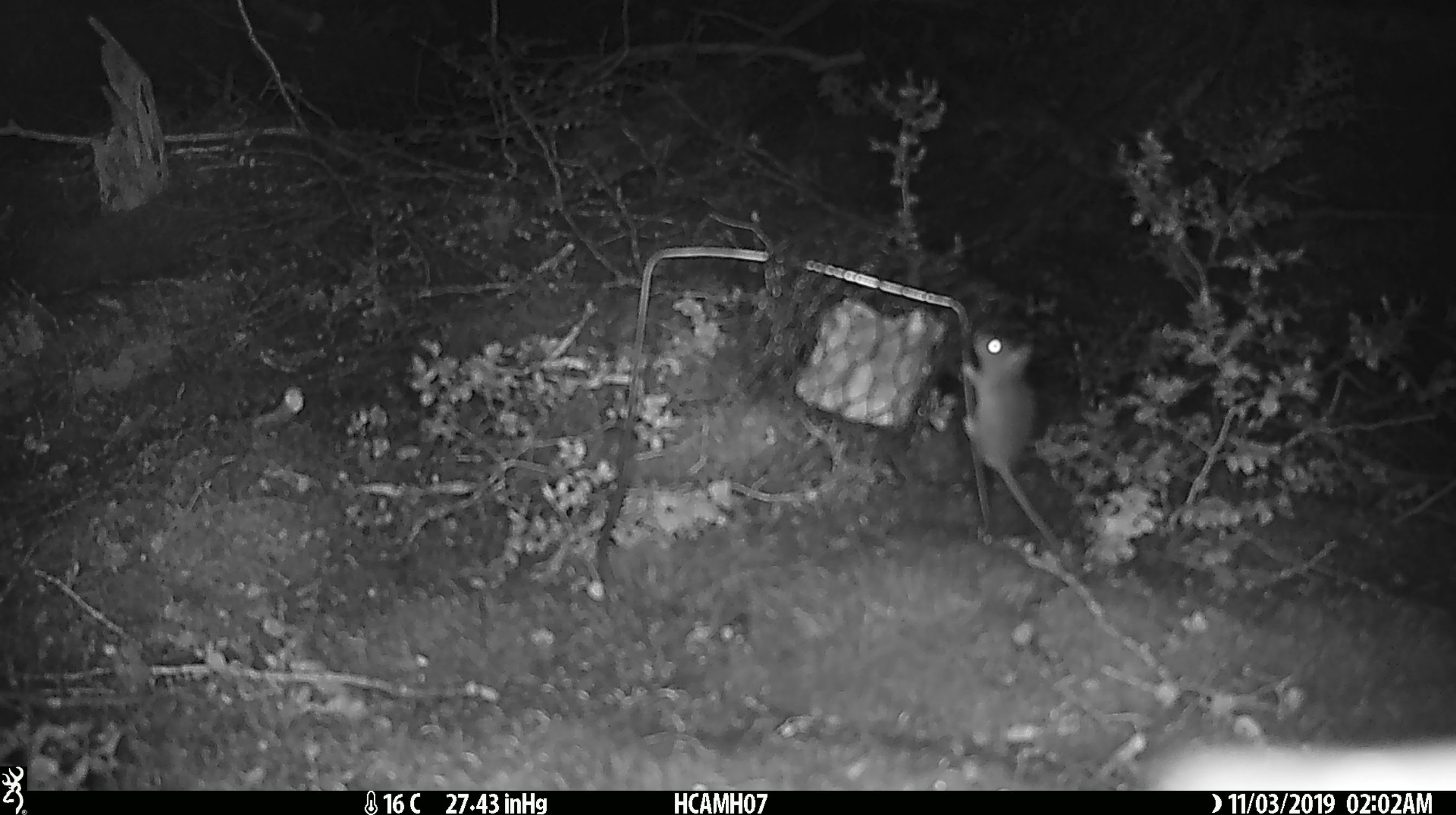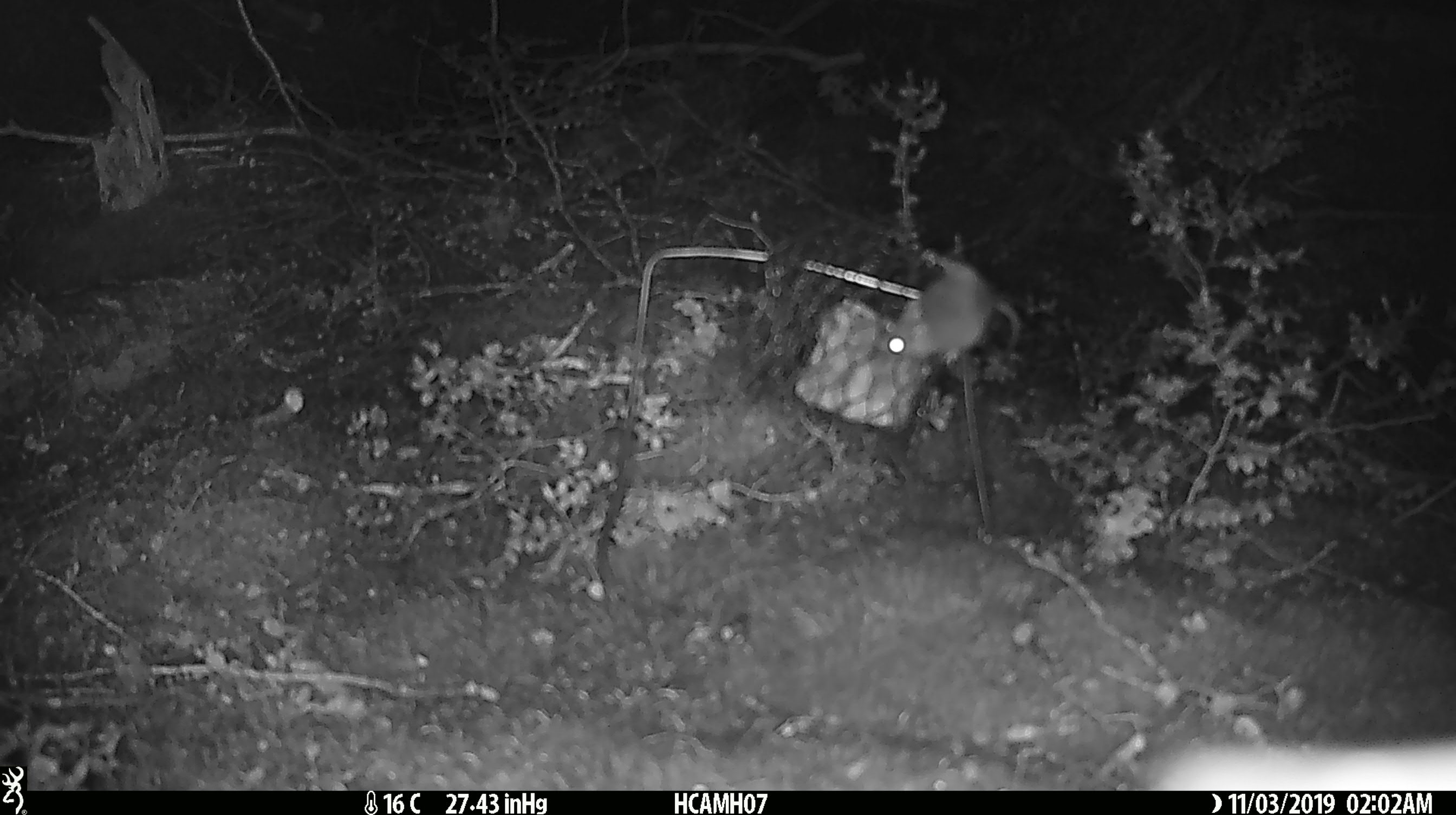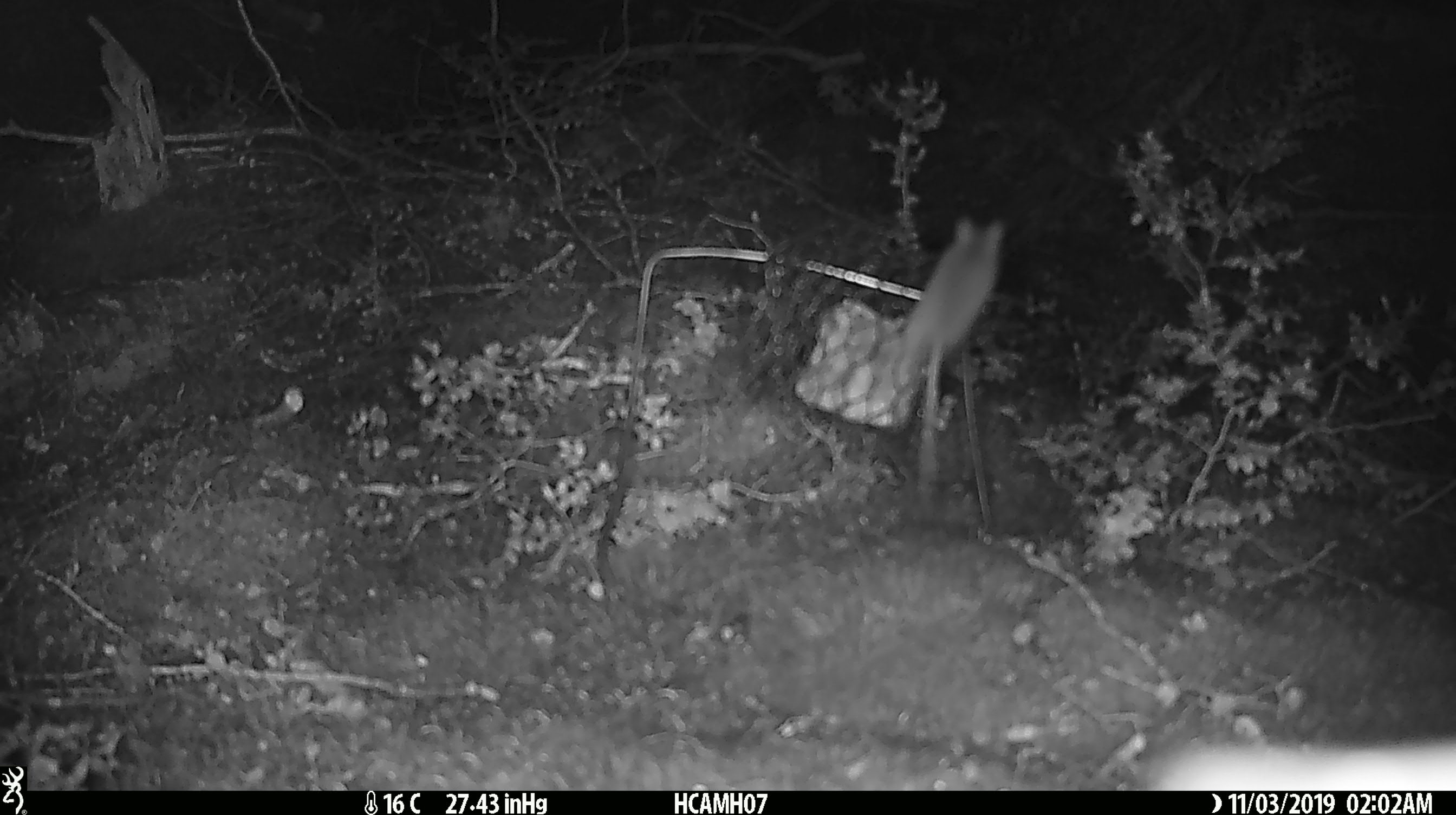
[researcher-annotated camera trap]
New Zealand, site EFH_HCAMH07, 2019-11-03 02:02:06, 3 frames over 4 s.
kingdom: Animalia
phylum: Chordata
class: Mammalia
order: Rodentia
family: Muridae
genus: Mus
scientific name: Mus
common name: mouse